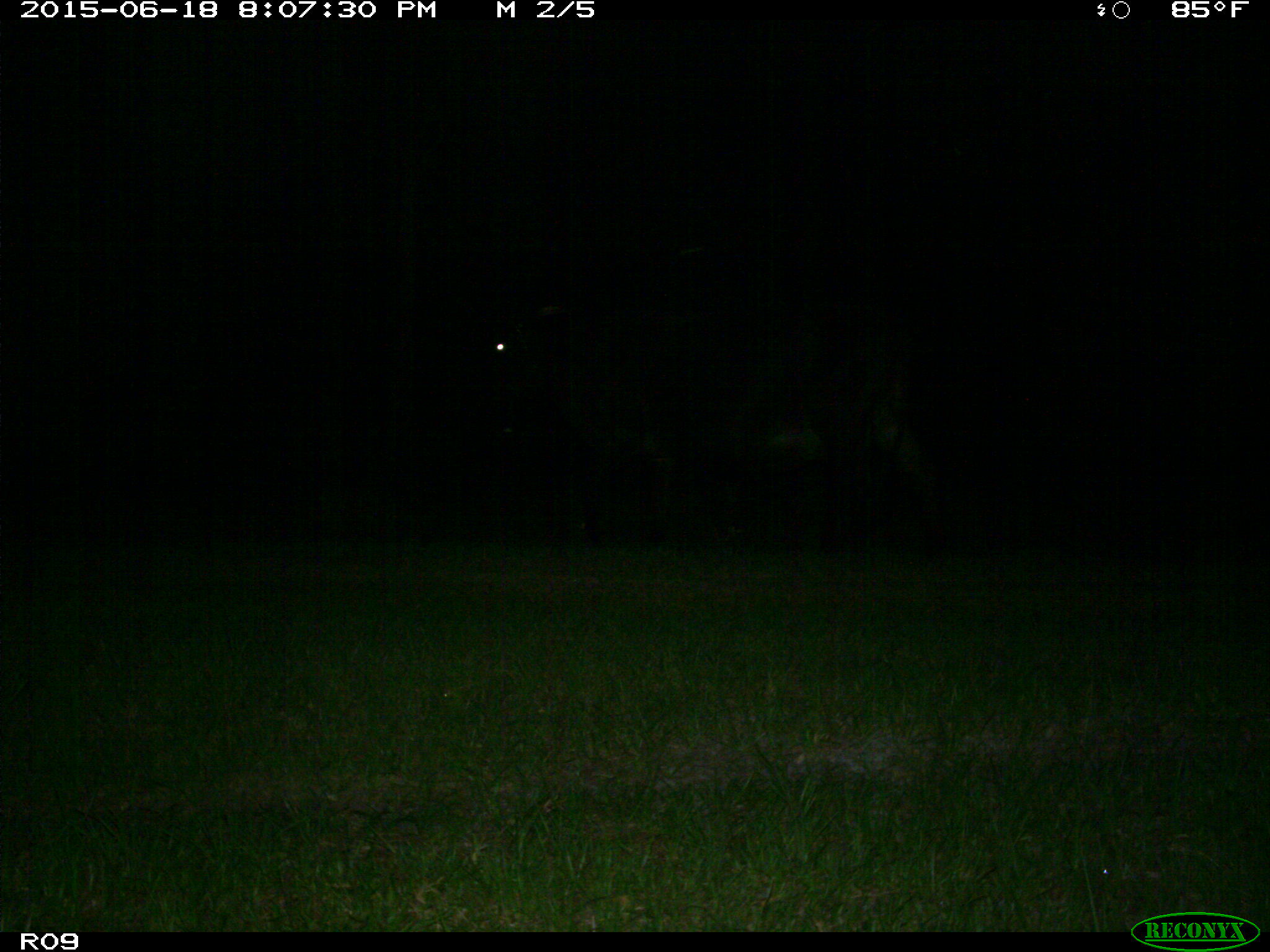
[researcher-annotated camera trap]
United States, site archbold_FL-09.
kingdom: Animalia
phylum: Chordata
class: Mammalia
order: Artiodactyla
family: Bovidae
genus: Bos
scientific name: Bos taurus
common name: domestic cow